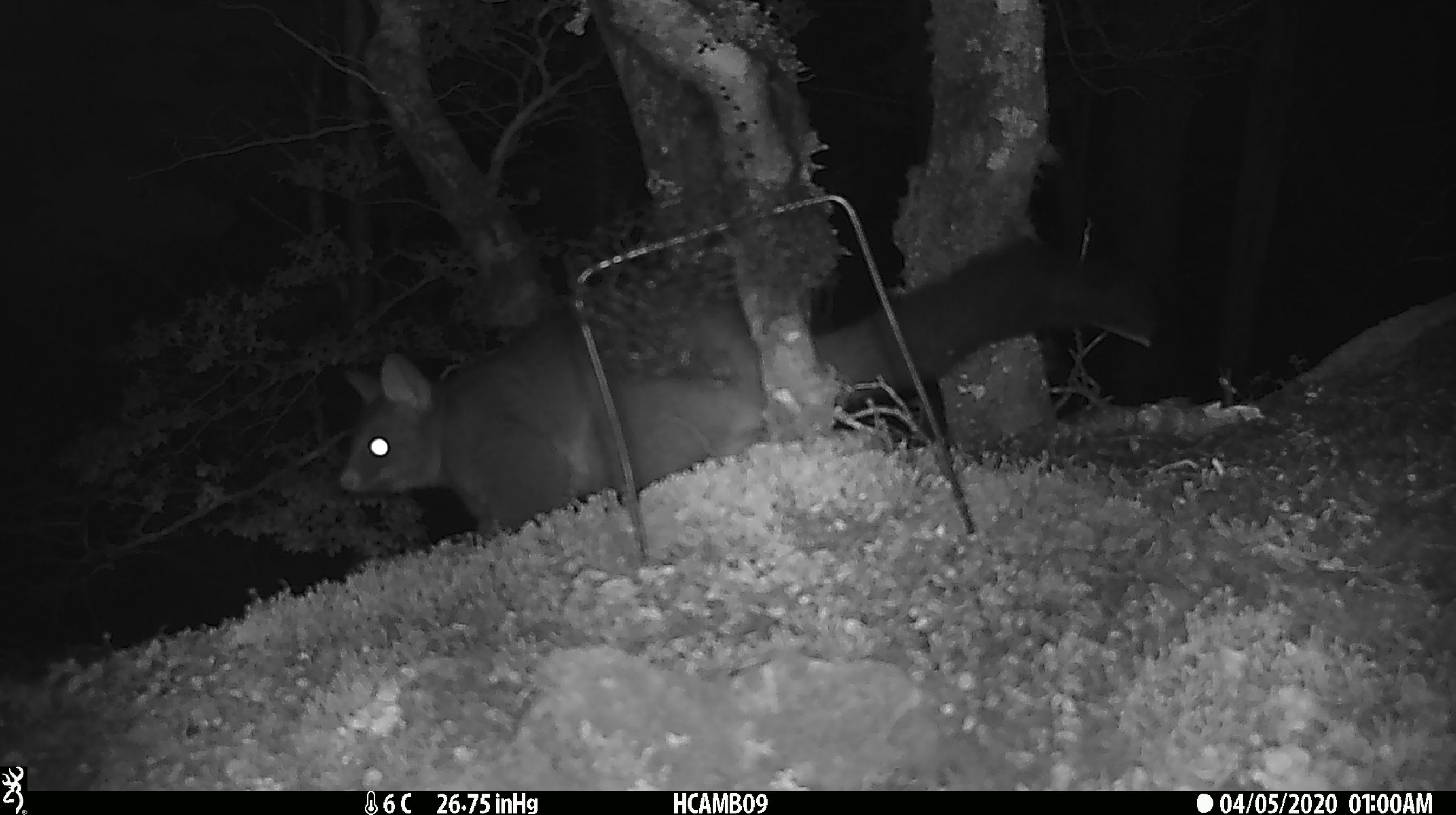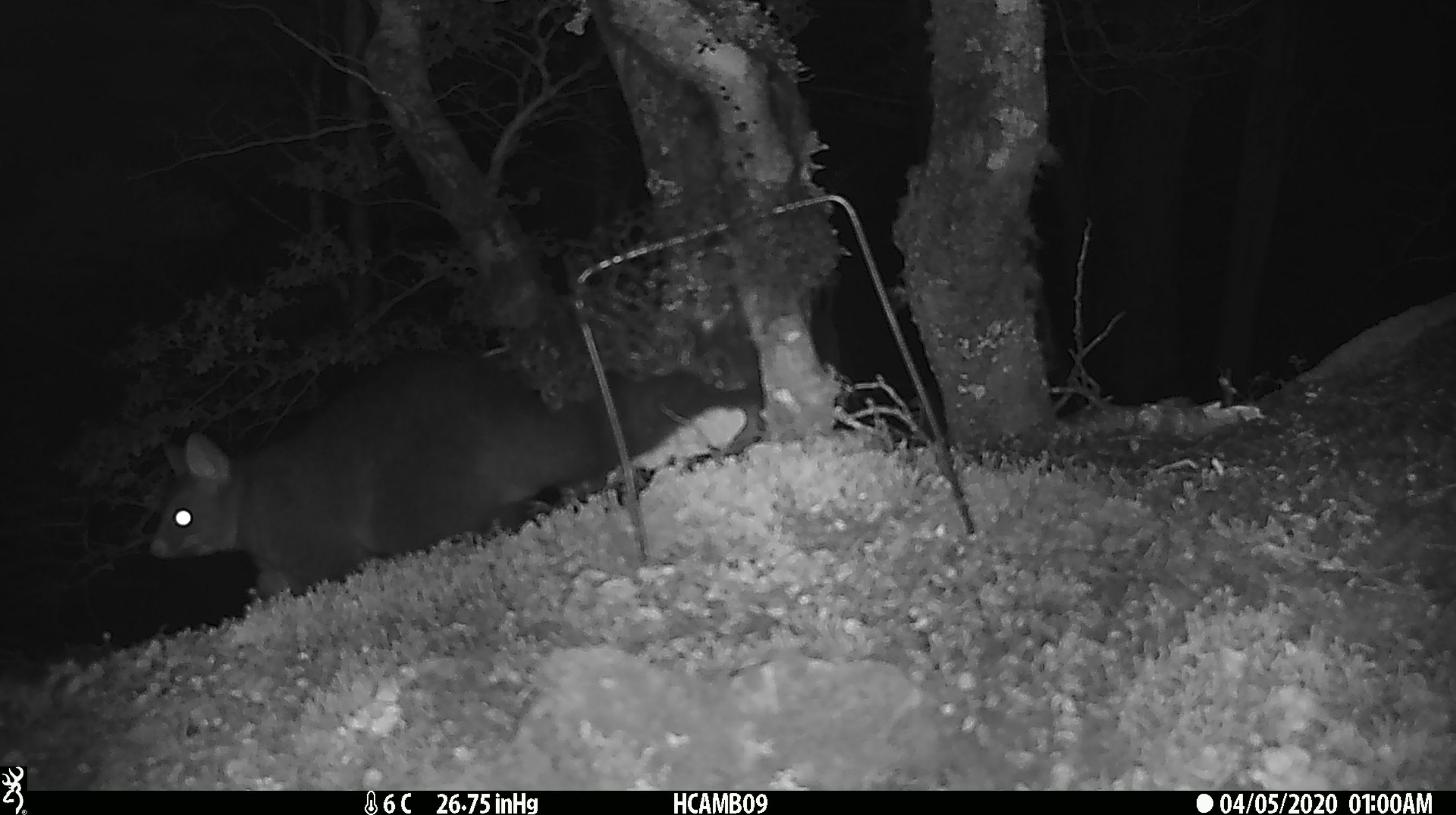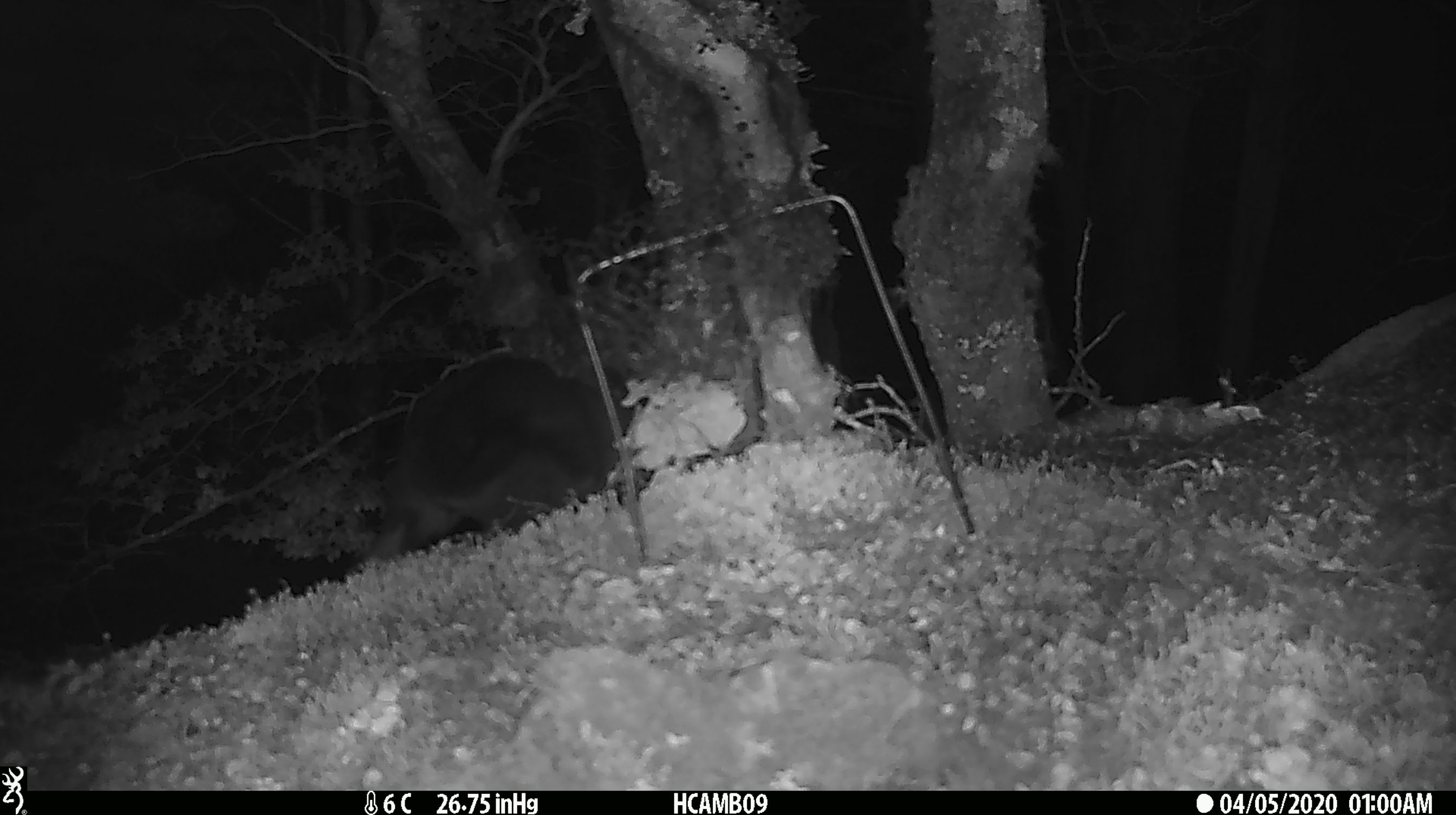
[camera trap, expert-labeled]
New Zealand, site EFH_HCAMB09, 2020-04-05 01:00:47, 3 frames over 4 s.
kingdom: Animalia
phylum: Chordata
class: Mammalia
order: Diprotodontia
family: Phalangeridae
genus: Trichosurus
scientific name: Trichosurus vulpecula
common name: common brushtail possum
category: possum